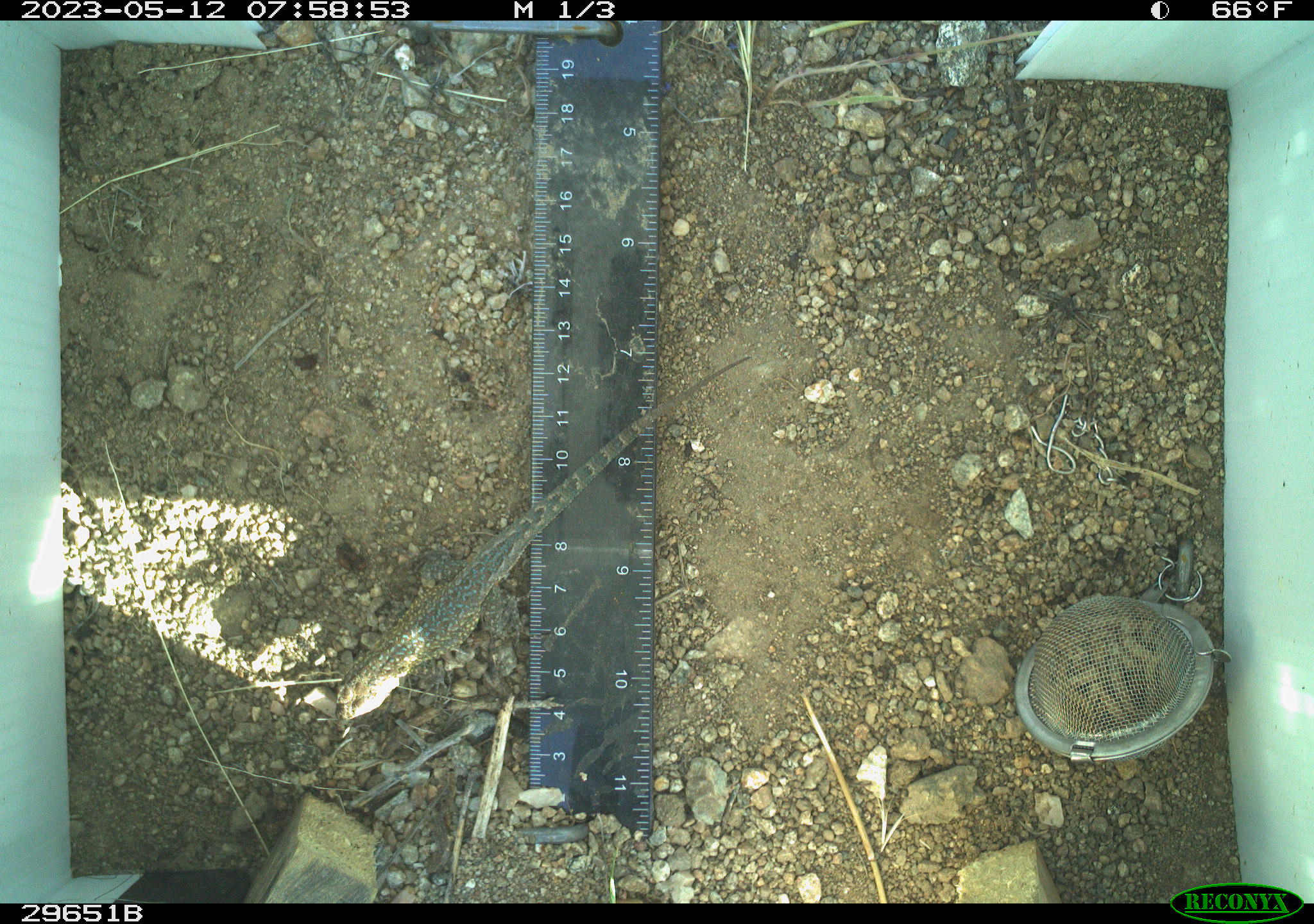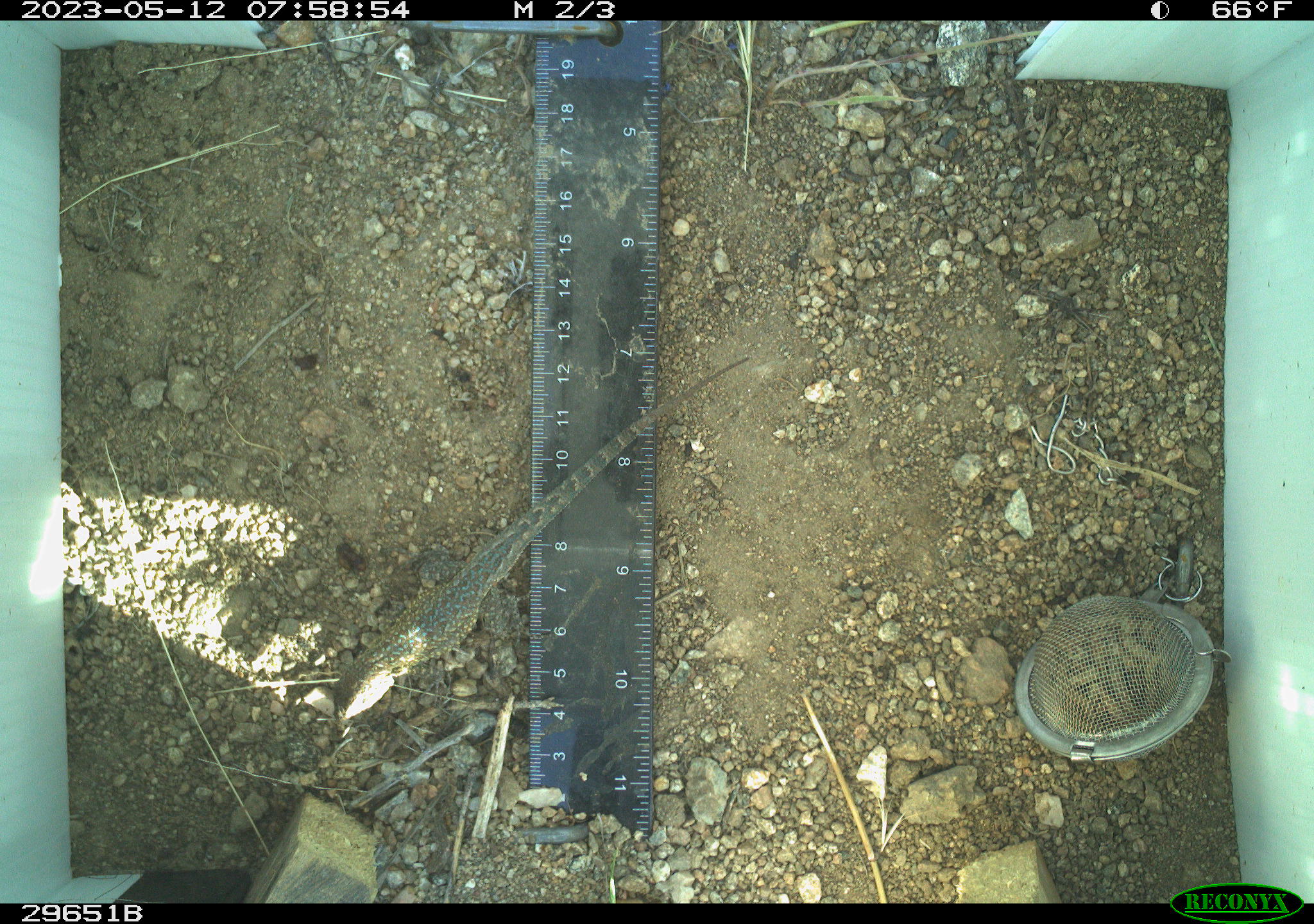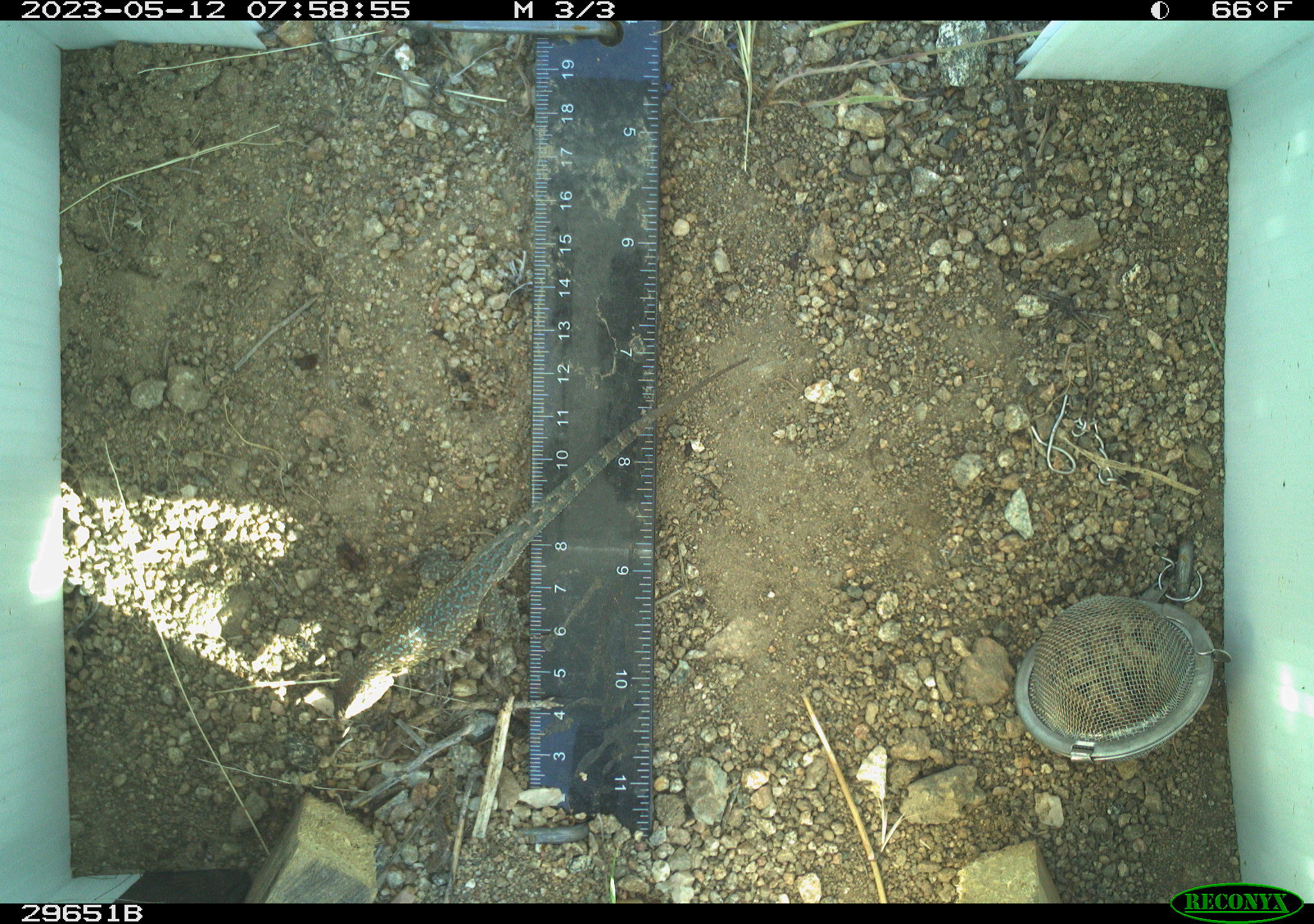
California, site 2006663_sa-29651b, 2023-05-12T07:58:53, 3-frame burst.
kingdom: Animalia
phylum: Chordata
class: Reptilia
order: Squamata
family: Phrynosomatidae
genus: Uta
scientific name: Uta stansburiana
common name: common side-blotched lizard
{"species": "common side-blotched lizard (Uta stansburiana)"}